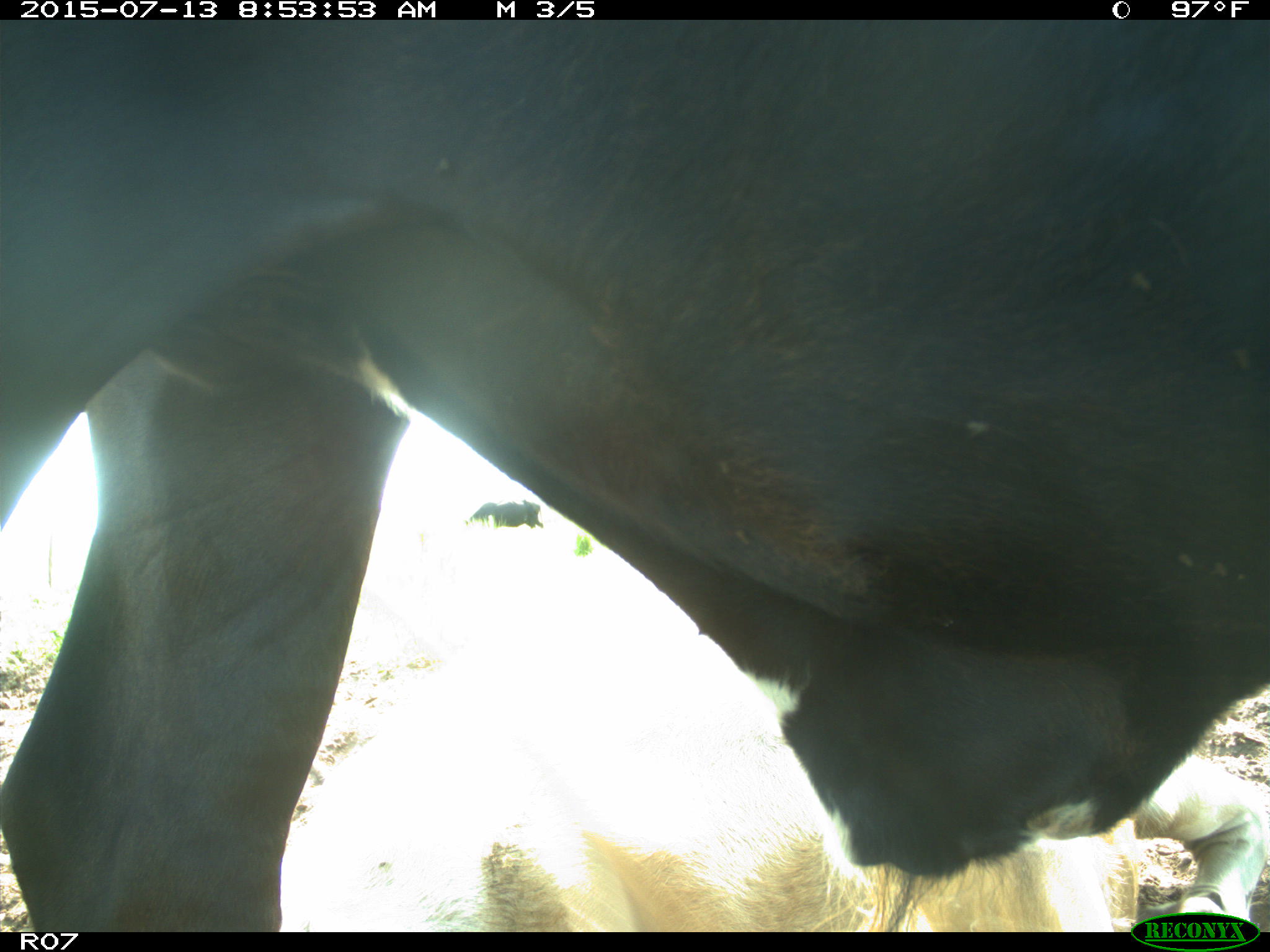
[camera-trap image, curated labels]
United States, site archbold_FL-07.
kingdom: Animalia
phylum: Chordata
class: Mammalia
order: Artiodactyla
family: Bovidae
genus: Bos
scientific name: Bos taurus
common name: domestic cow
Bos taurus (domestic cow).